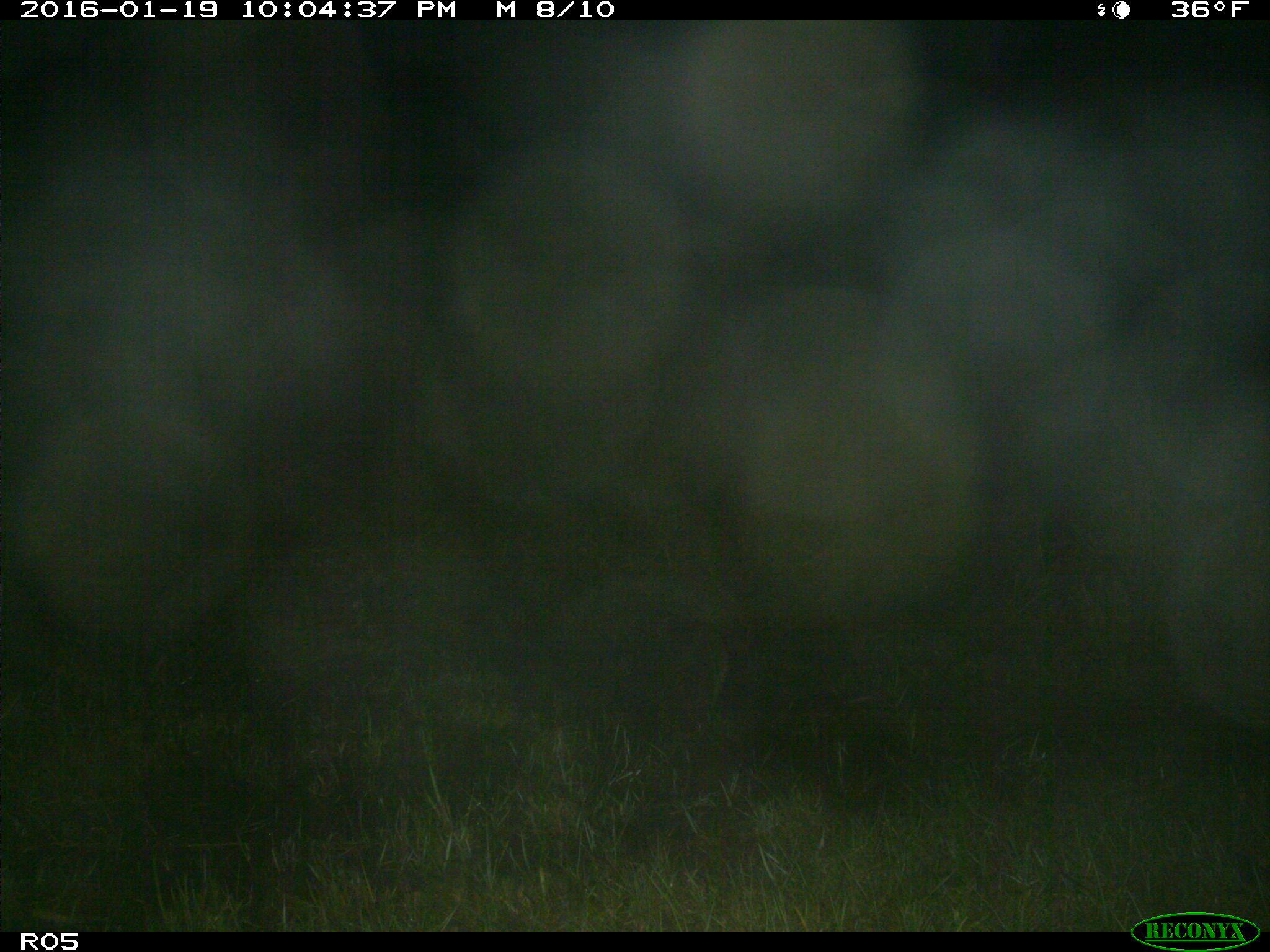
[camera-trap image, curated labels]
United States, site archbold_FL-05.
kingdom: Animalia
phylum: Chordata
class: Mammalia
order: Carnivora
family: Procyonidae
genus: Procyon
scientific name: Procyon lotor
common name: common raccoon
Procyon lotor (common raccoon).